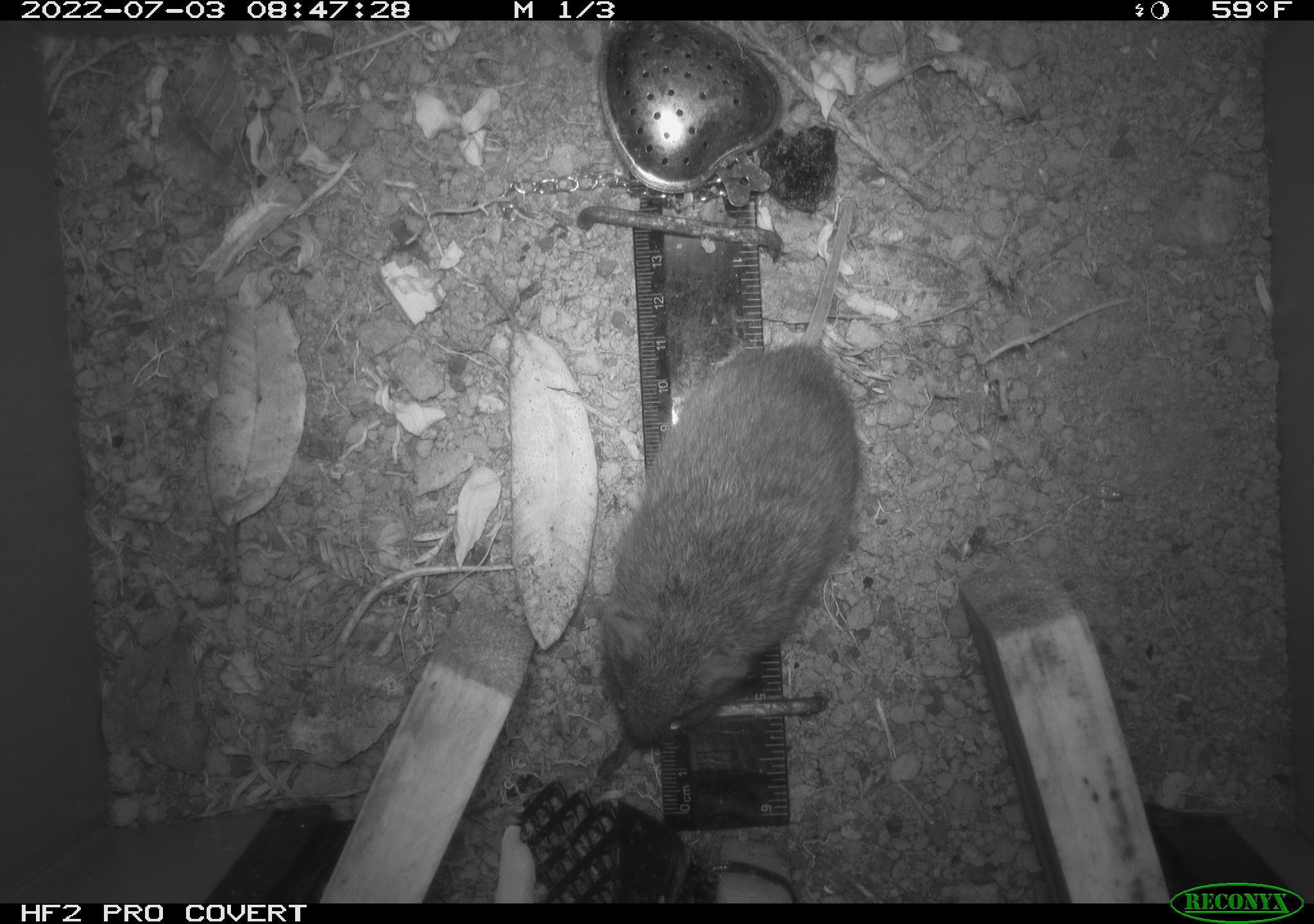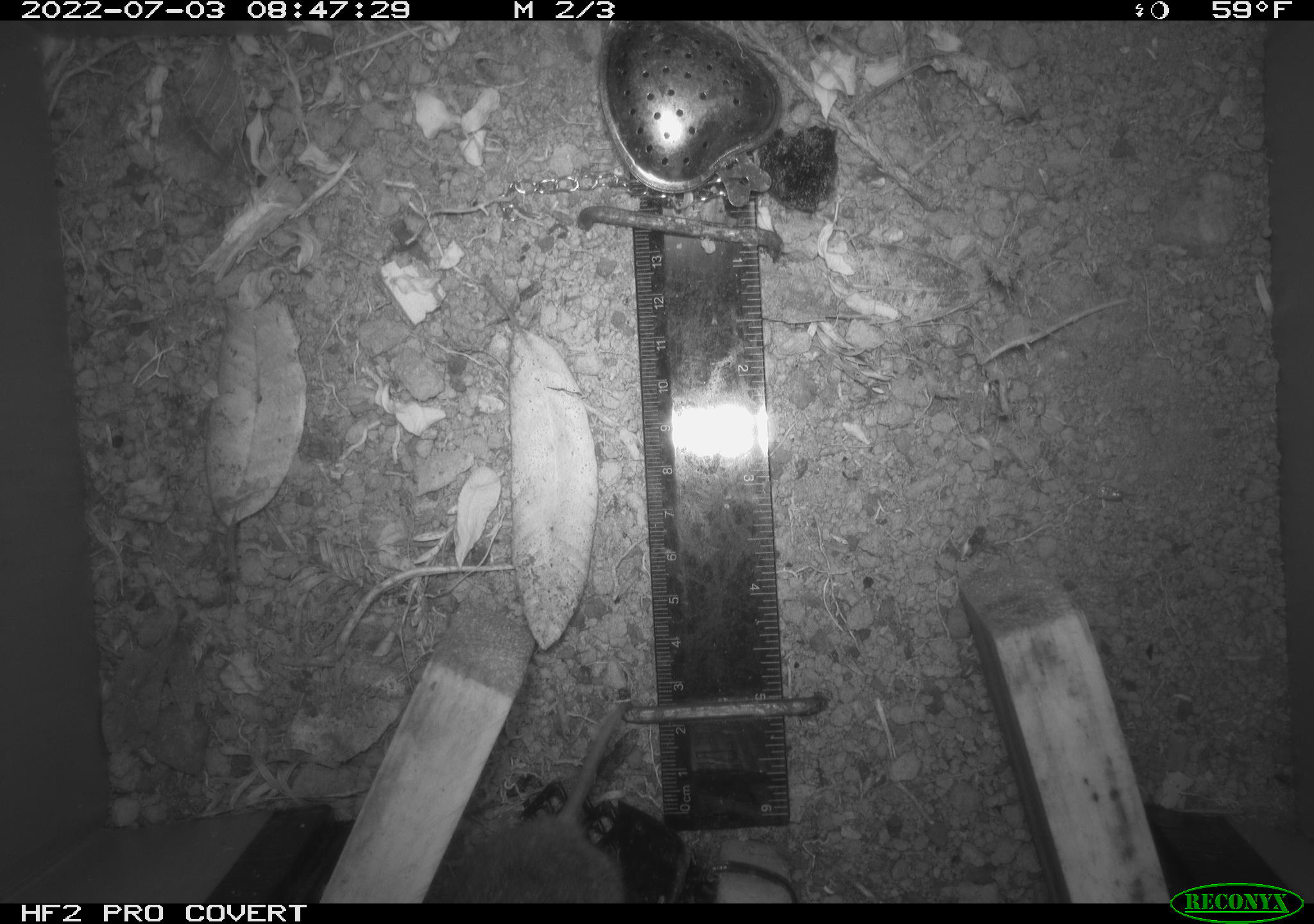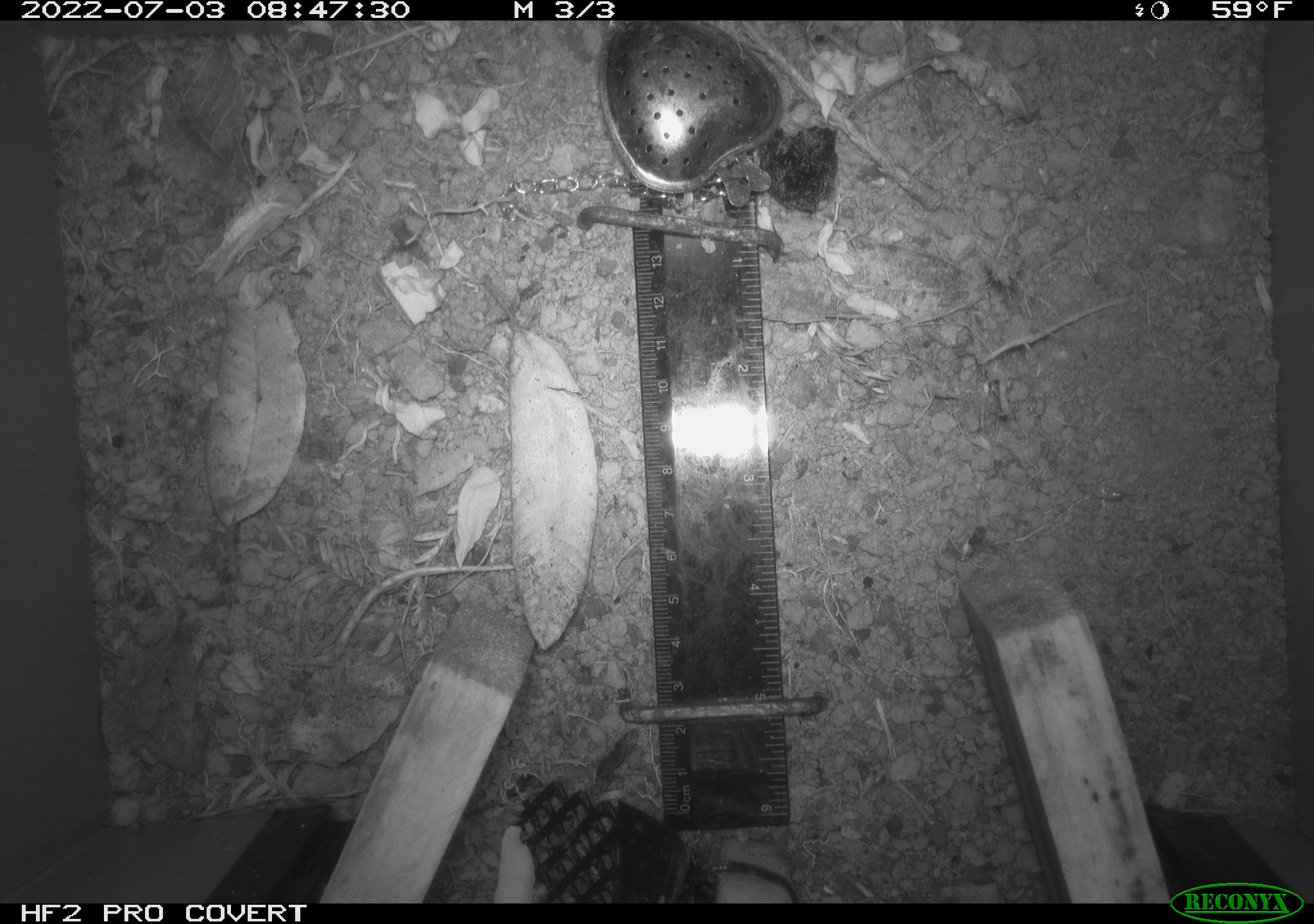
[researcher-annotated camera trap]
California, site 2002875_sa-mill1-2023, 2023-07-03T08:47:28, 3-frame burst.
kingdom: Animalia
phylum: Chordata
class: Mammalia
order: Rodentia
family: Cricetidae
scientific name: Arvicolinae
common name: voles, lemmings, and muskrats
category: arvicolinae subfamily